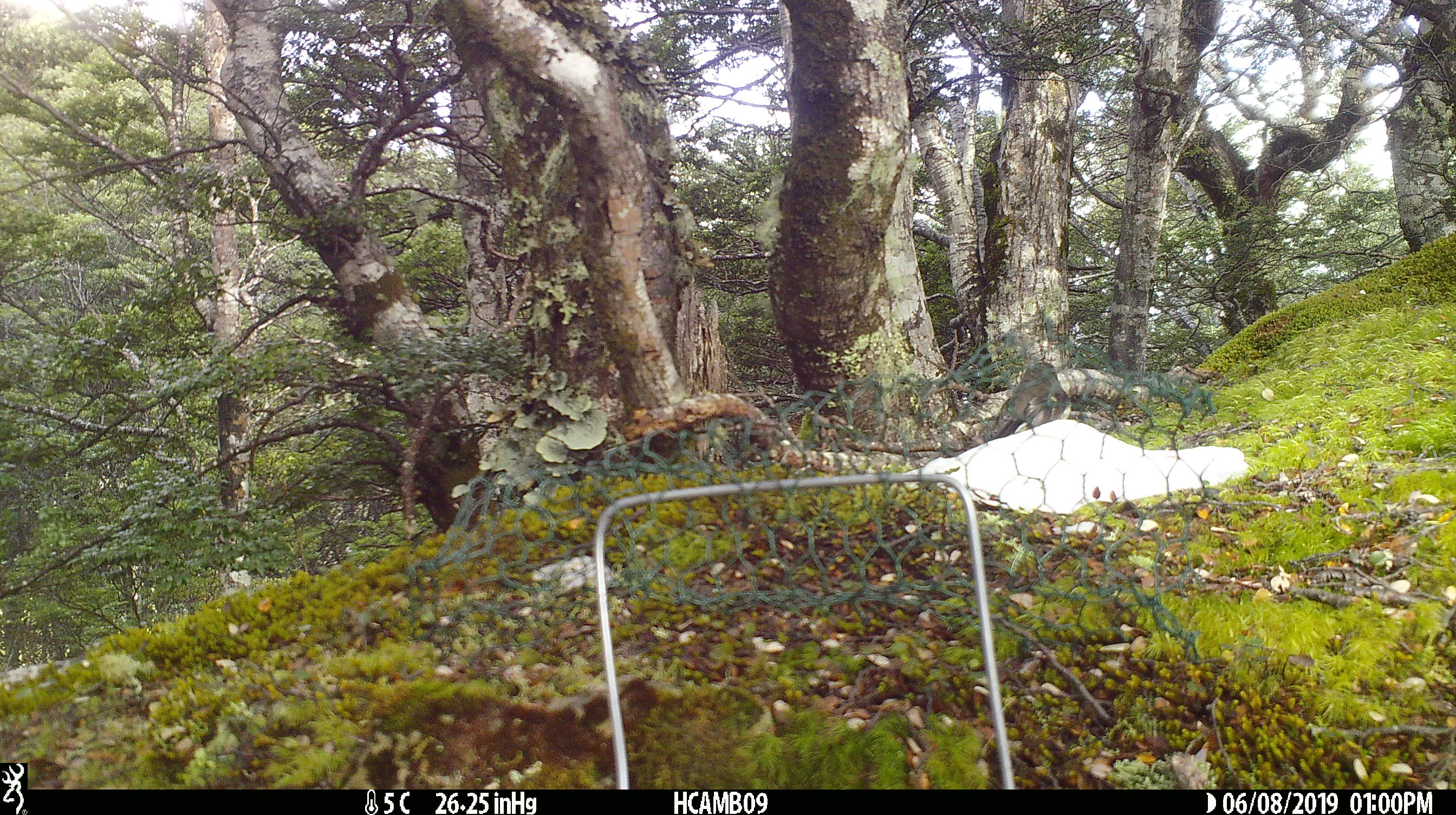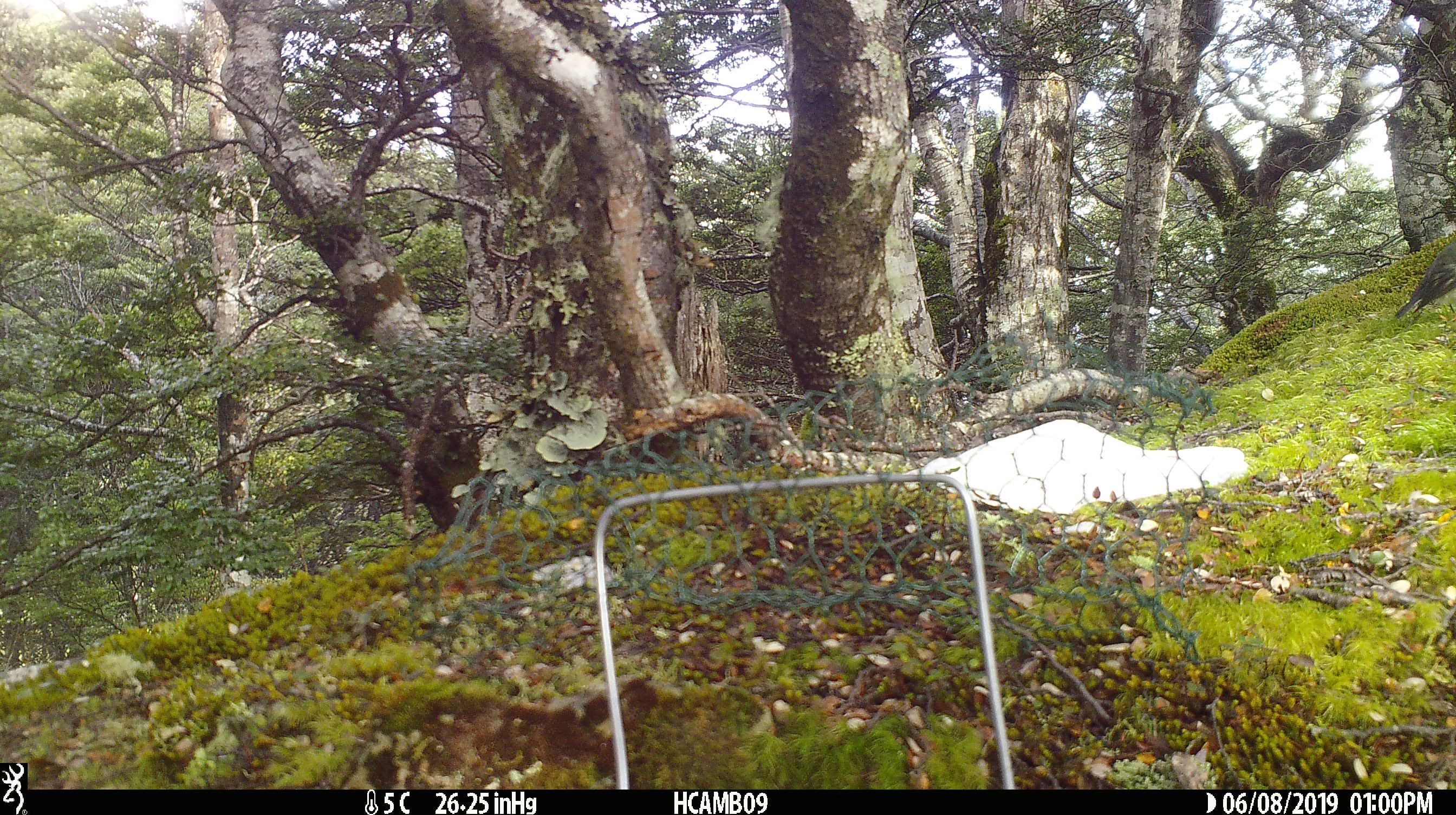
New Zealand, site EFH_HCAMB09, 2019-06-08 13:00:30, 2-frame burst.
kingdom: Animalia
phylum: Chordata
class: Aves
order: Passeriformes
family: Petroicidae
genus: Petroica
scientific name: Petroica australis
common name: new zealand robin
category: robin